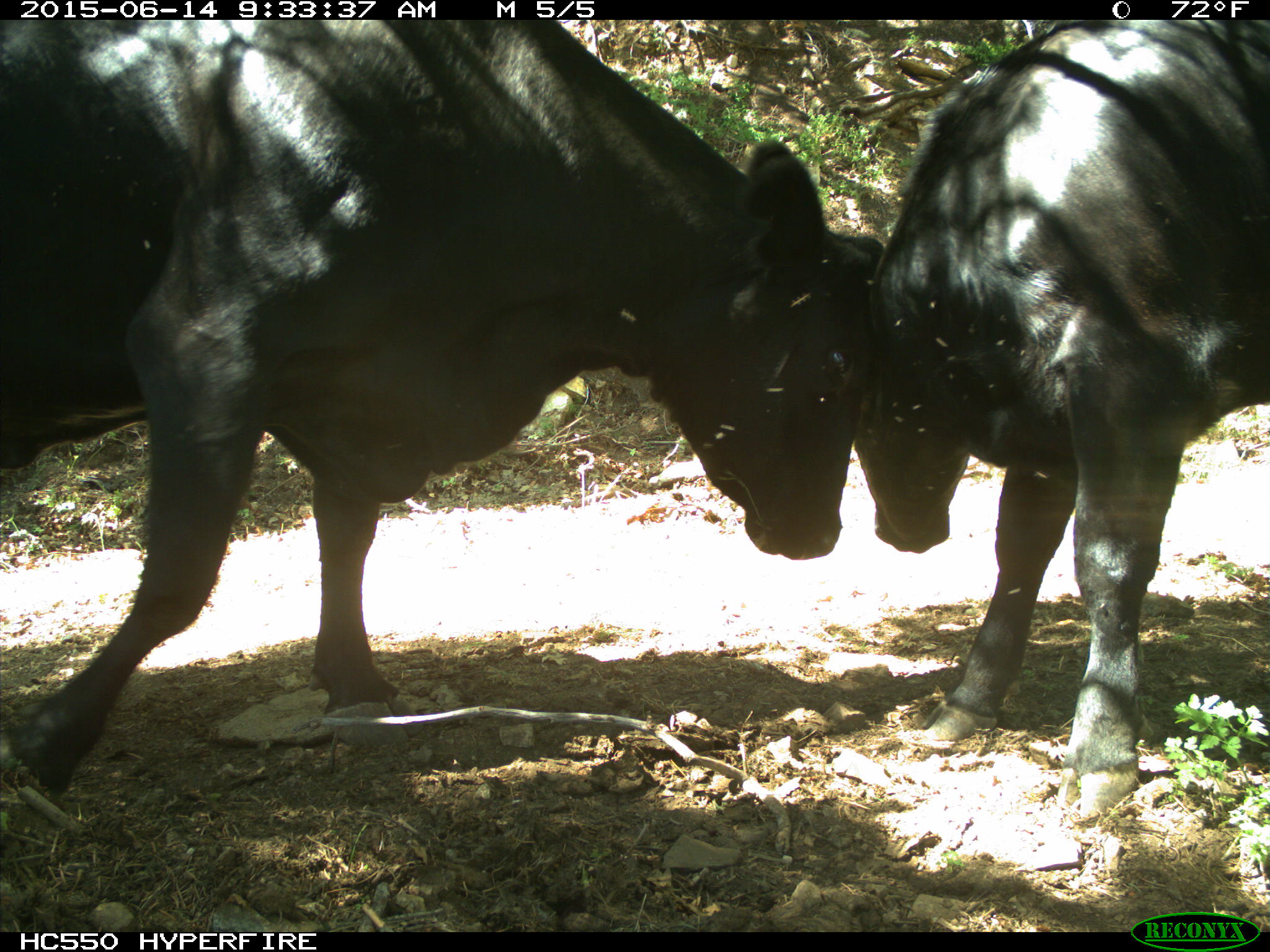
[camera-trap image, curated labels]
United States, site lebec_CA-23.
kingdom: Animalia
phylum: Chordata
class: Mammalia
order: Artiodactyla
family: Bovidae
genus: Bos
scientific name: Bos taurus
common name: domestic cow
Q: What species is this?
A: Bos taurus (domestic cow).